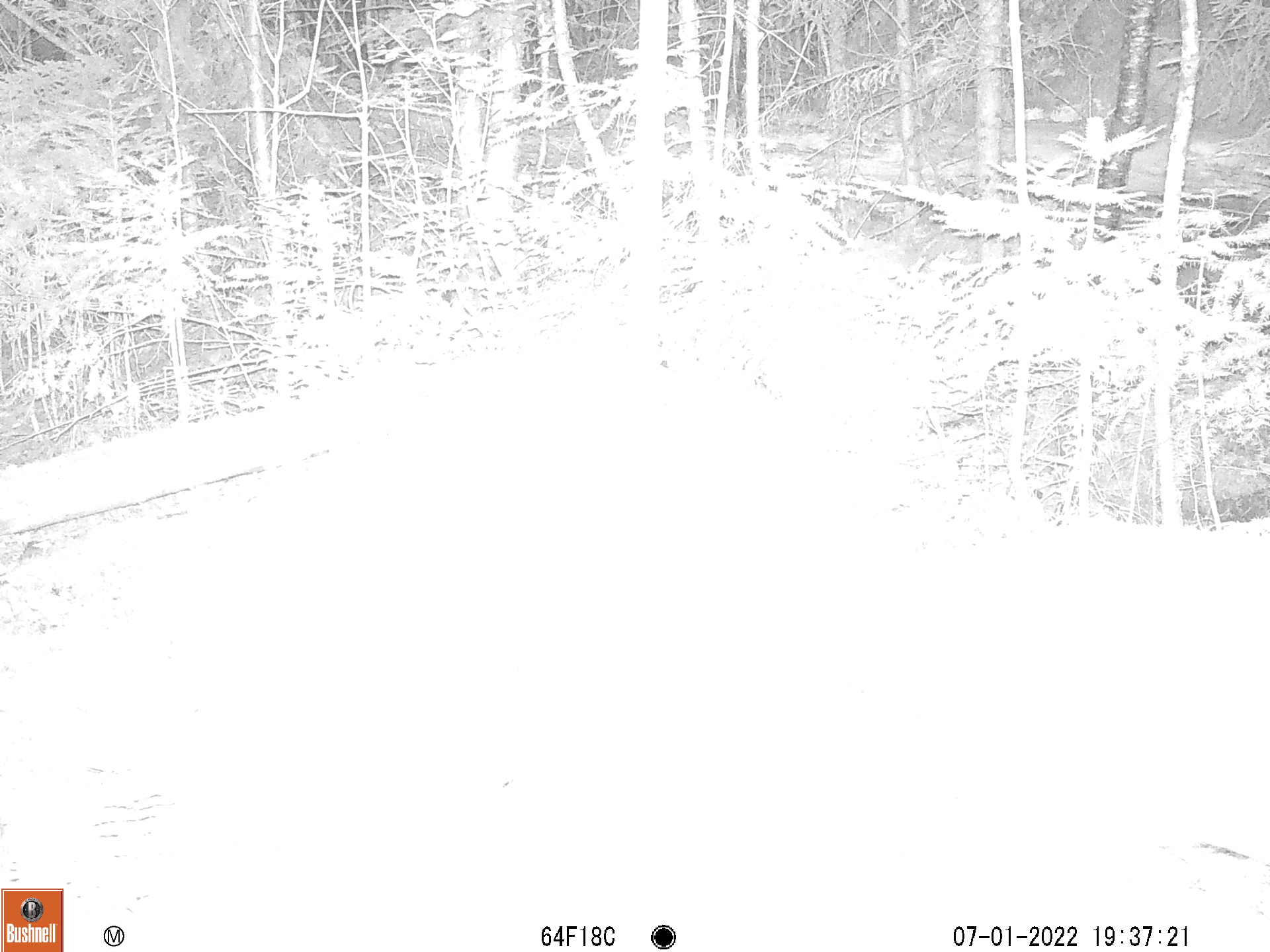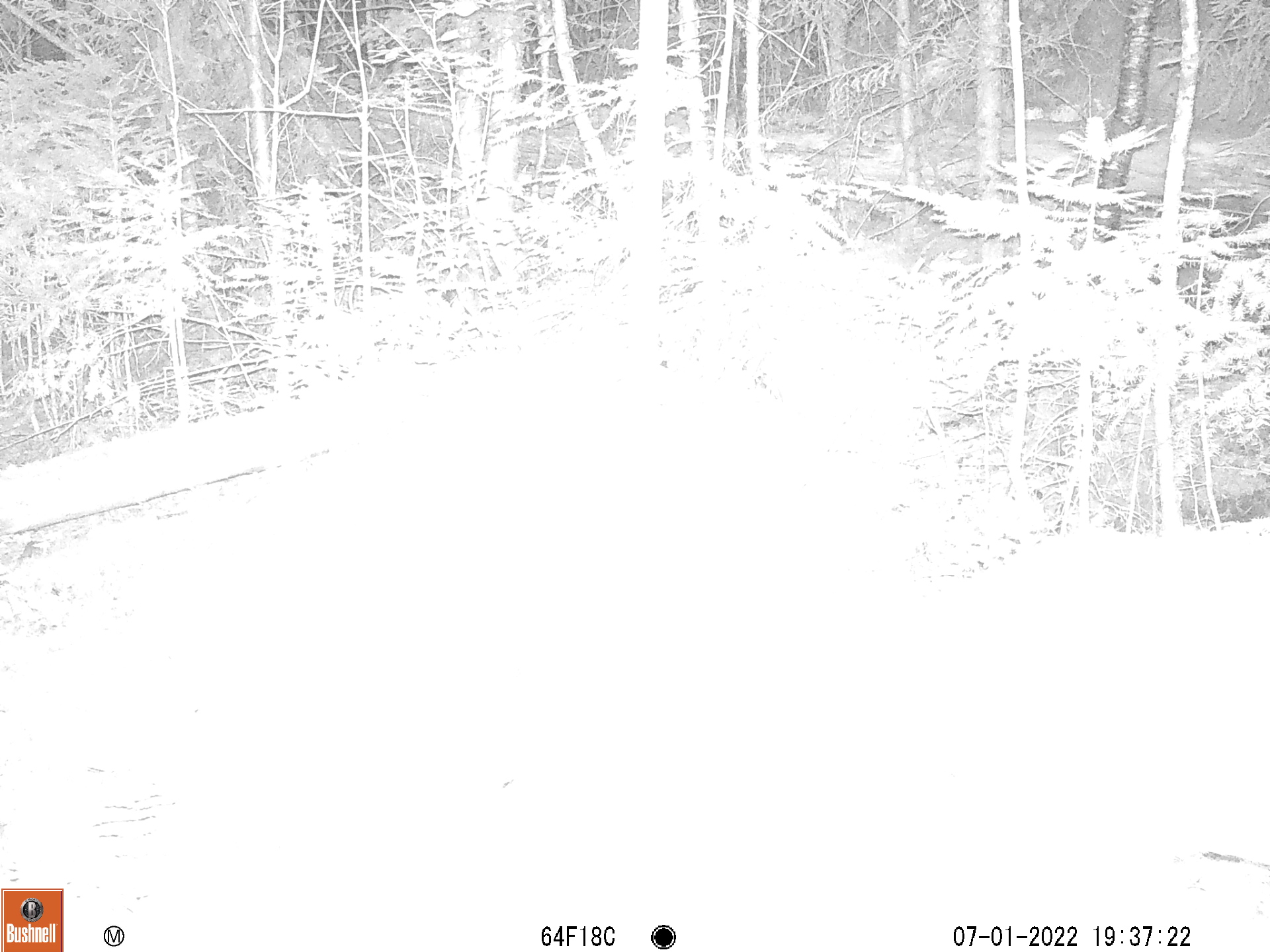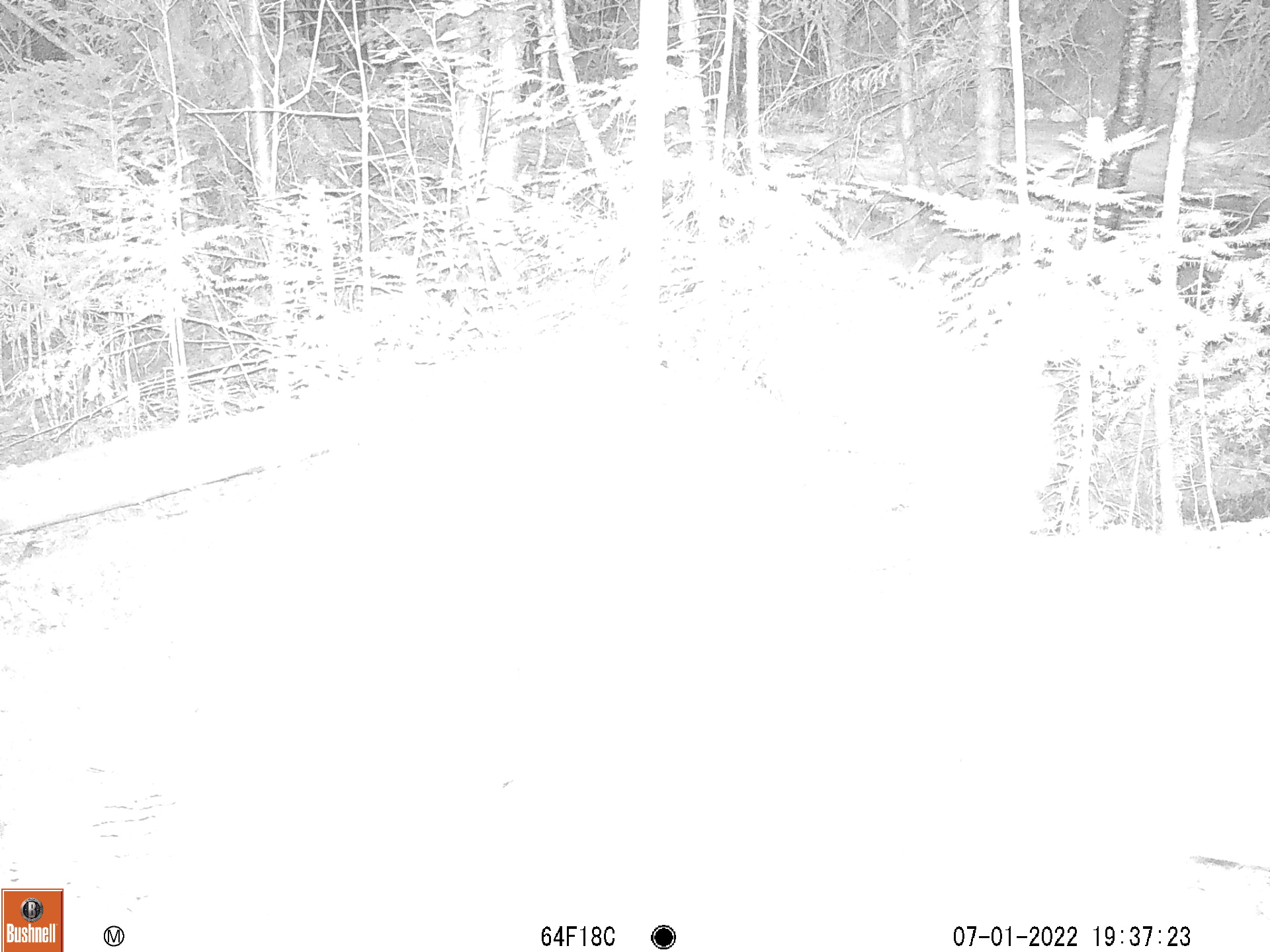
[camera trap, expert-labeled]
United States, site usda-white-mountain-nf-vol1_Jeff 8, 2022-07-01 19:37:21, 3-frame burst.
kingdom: Animalia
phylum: Chordata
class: Mammalia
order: Artiodactyla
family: Cervidae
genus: Odocoileus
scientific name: Odocoileus virginianus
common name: white-tailed deer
White-tailed deer (Odocoileus virginianus).